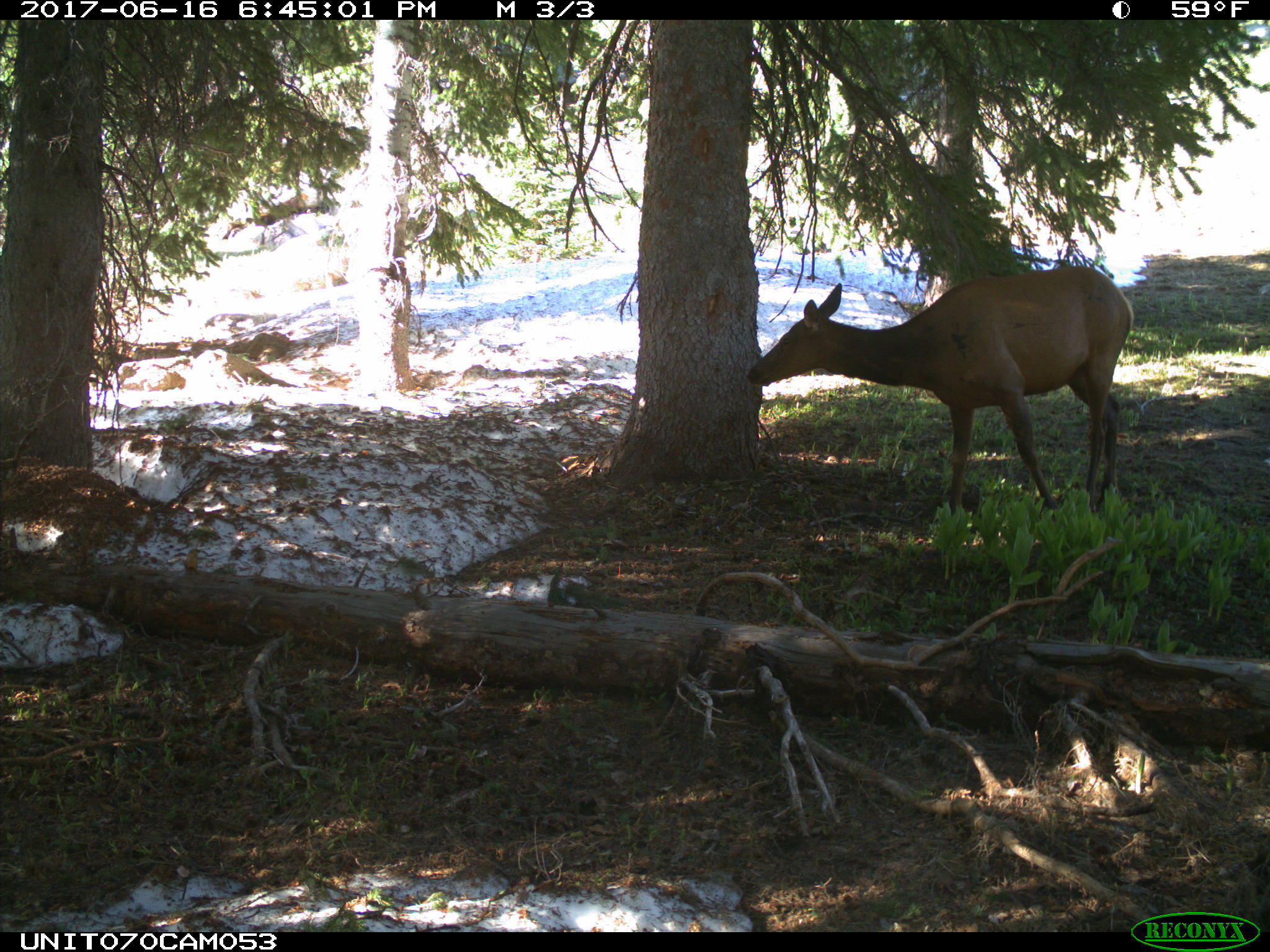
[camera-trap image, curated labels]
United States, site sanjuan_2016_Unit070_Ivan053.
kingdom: Animalia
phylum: Chordata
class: Mammalia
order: Artiodactyla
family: Cervidae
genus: Cervus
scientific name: Cervus elaphus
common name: red deer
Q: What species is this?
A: Cervus elaphus (red deer).